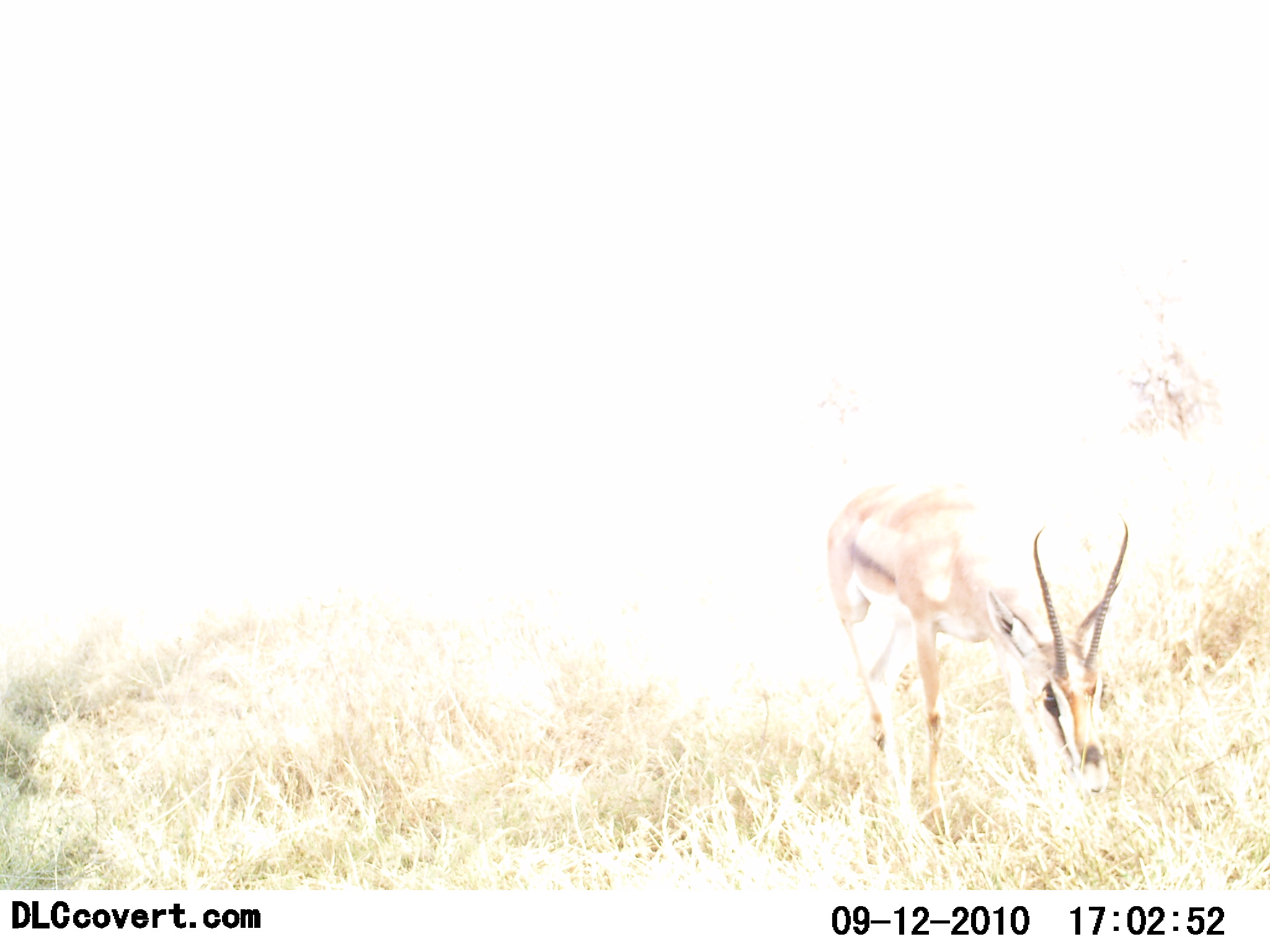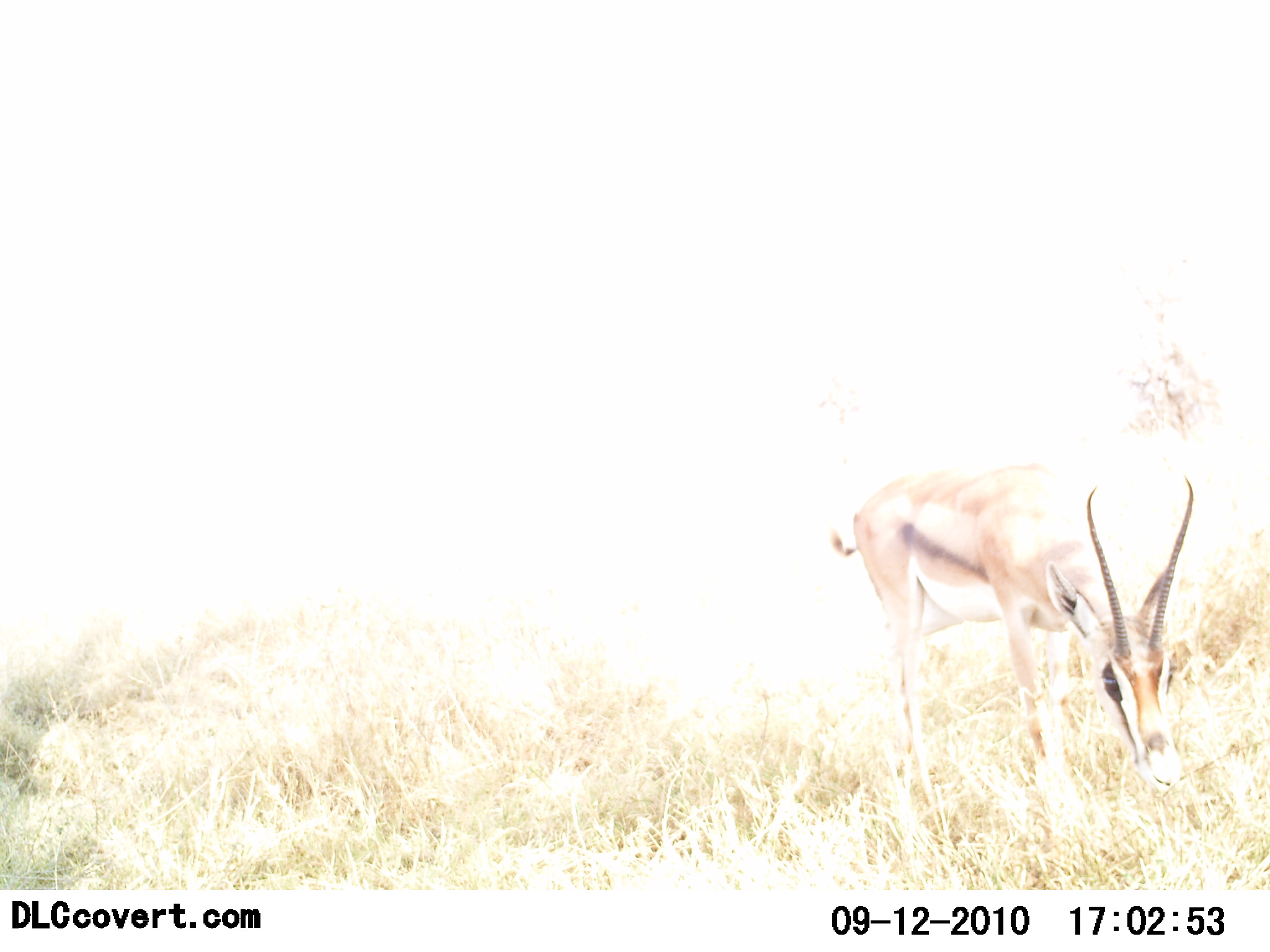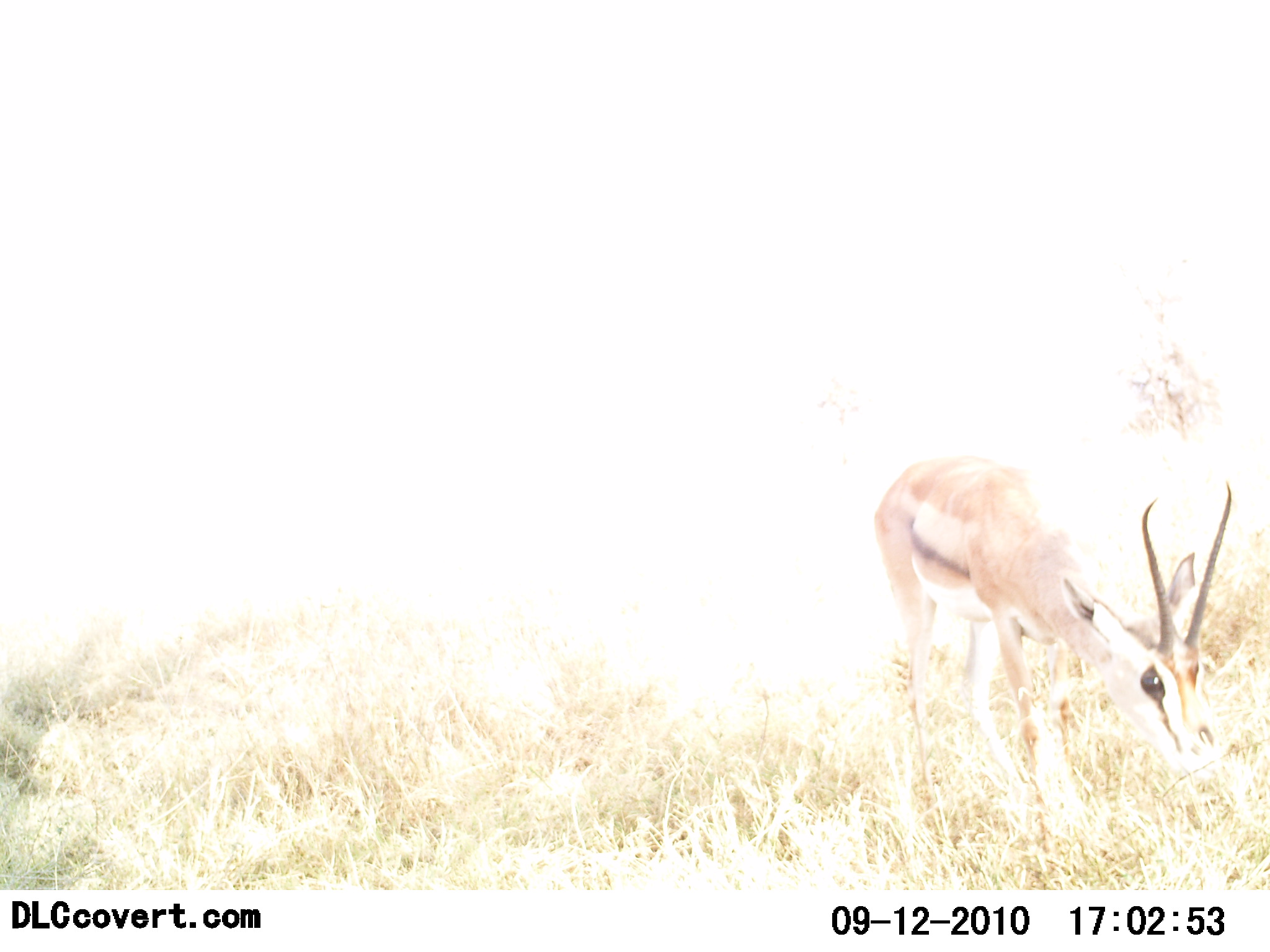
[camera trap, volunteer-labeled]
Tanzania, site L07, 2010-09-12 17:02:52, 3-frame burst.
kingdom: Animalia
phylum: Chordata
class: Mammalia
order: Artiodactyla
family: Bovidae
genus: Eudorcas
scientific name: Eudorcas thomsonii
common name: thomson's gazelle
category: gazellethomsons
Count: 1.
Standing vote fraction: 20%.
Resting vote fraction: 0%.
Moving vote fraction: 30%.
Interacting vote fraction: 0%.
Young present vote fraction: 10%.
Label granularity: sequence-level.